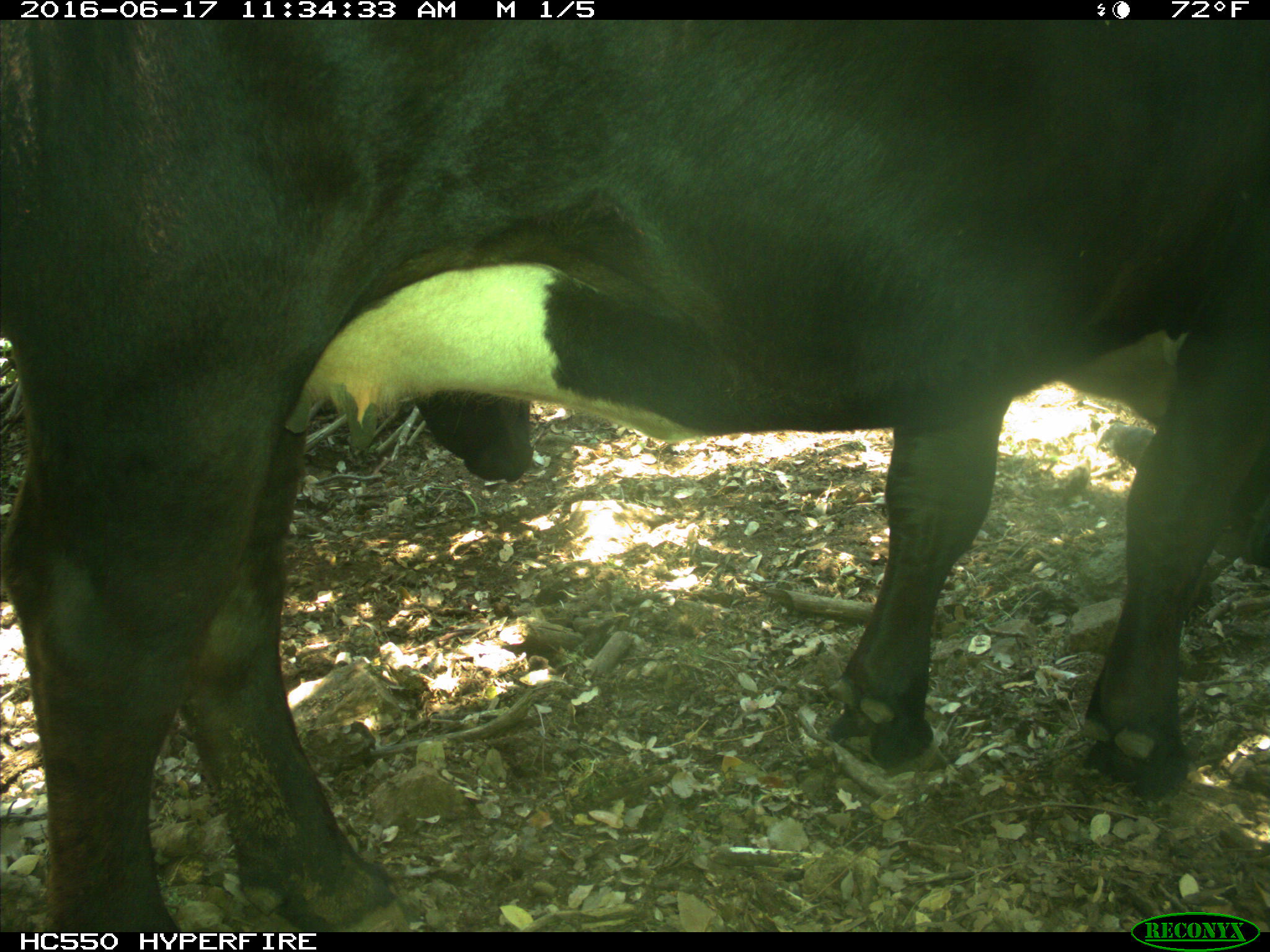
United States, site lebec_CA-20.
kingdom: Animalia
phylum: Chordata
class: Mammalia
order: Artiodactyla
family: Bovidae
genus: Bos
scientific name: Bos taurus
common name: domestic cow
Bos taurus (domestic cow).